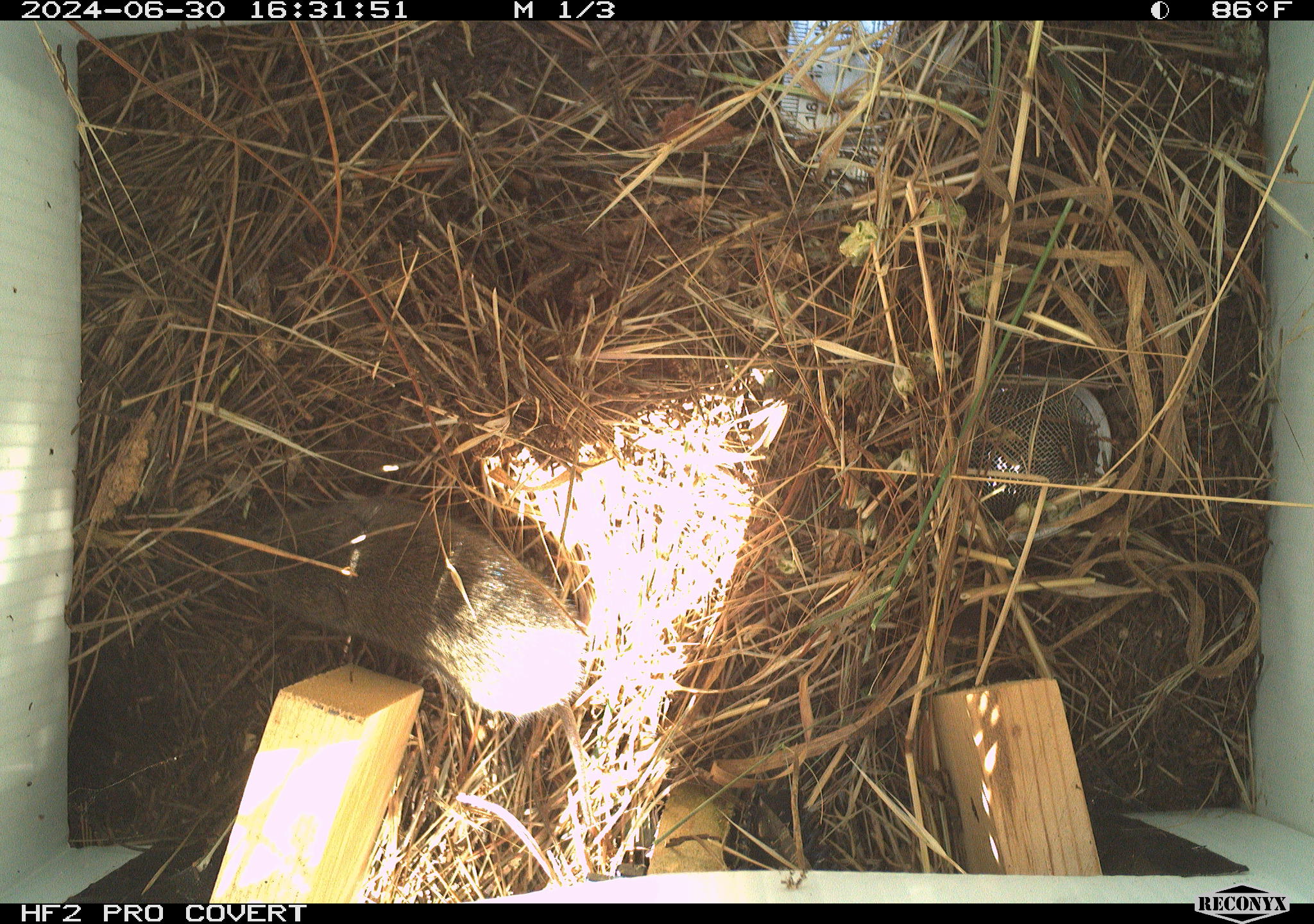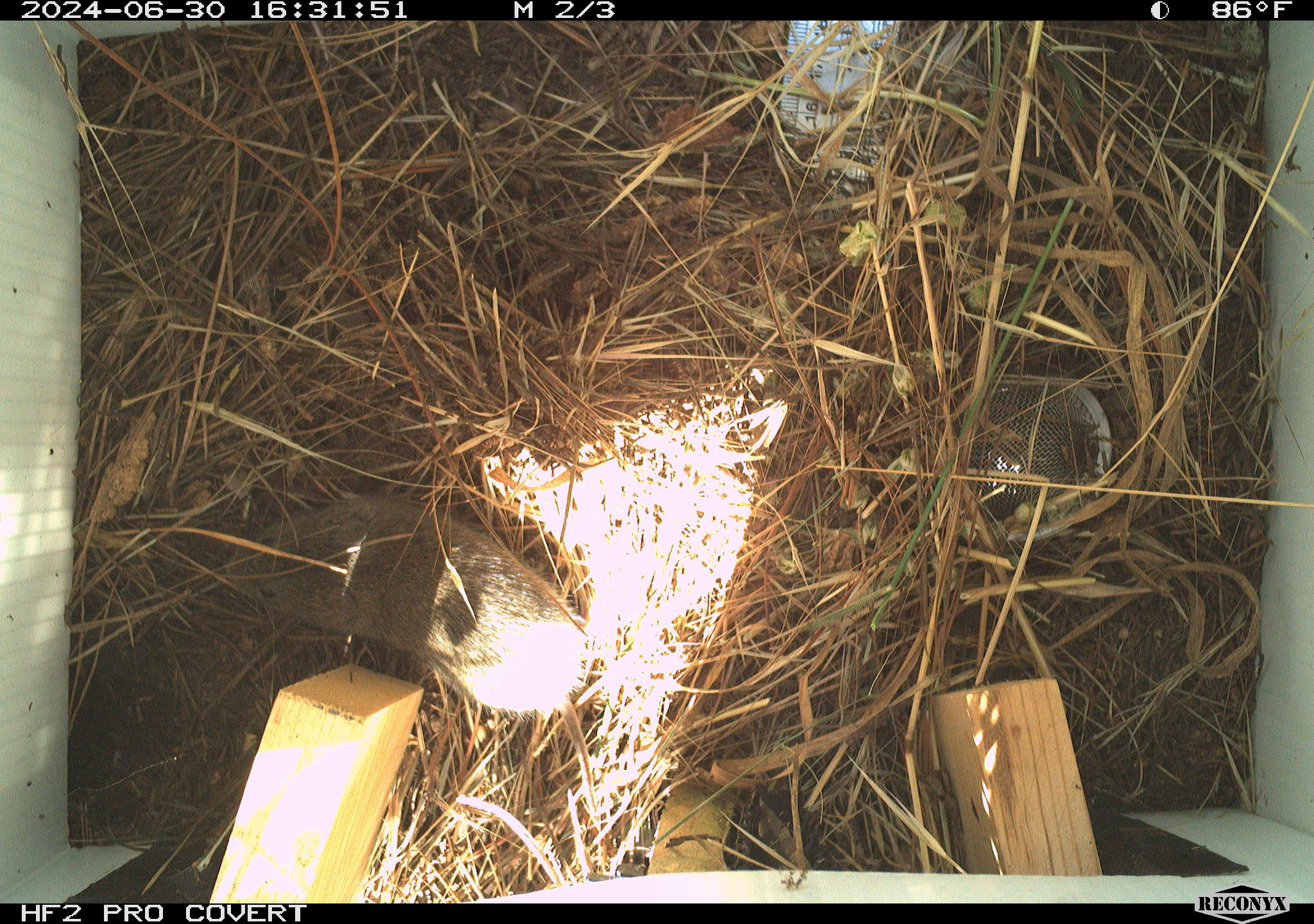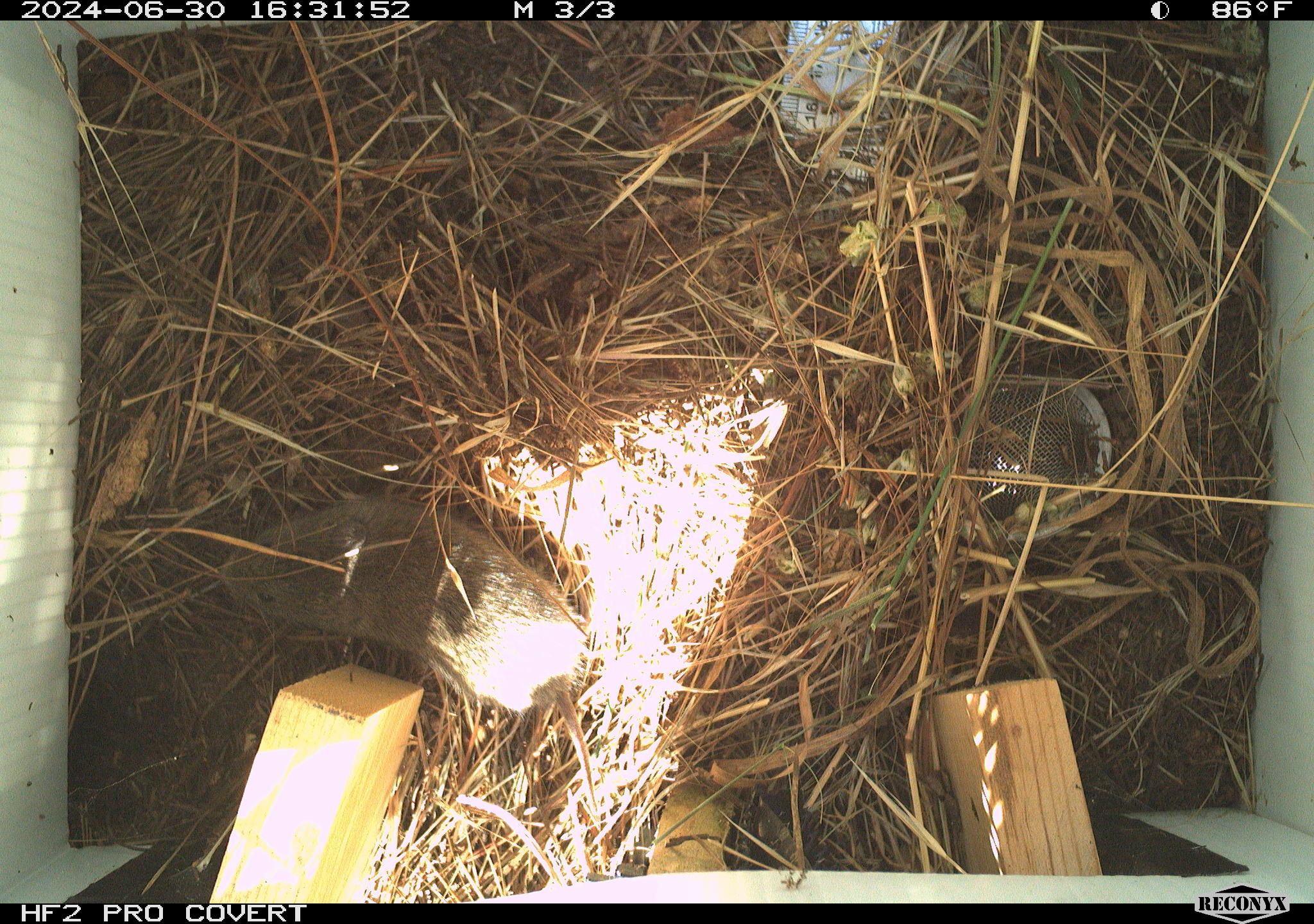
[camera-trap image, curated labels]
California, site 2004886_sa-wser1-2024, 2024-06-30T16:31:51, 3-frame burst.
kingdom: Animalia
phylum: Chordata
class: Mammalia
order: Rodentia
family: Cricetidae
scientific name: Arvicolinae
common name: voles, lemmings, and muskrats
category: arvicolinae subfamily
Arvicolinae subfamily (voles, lemmings, and muskrats) (Arvicolinae).